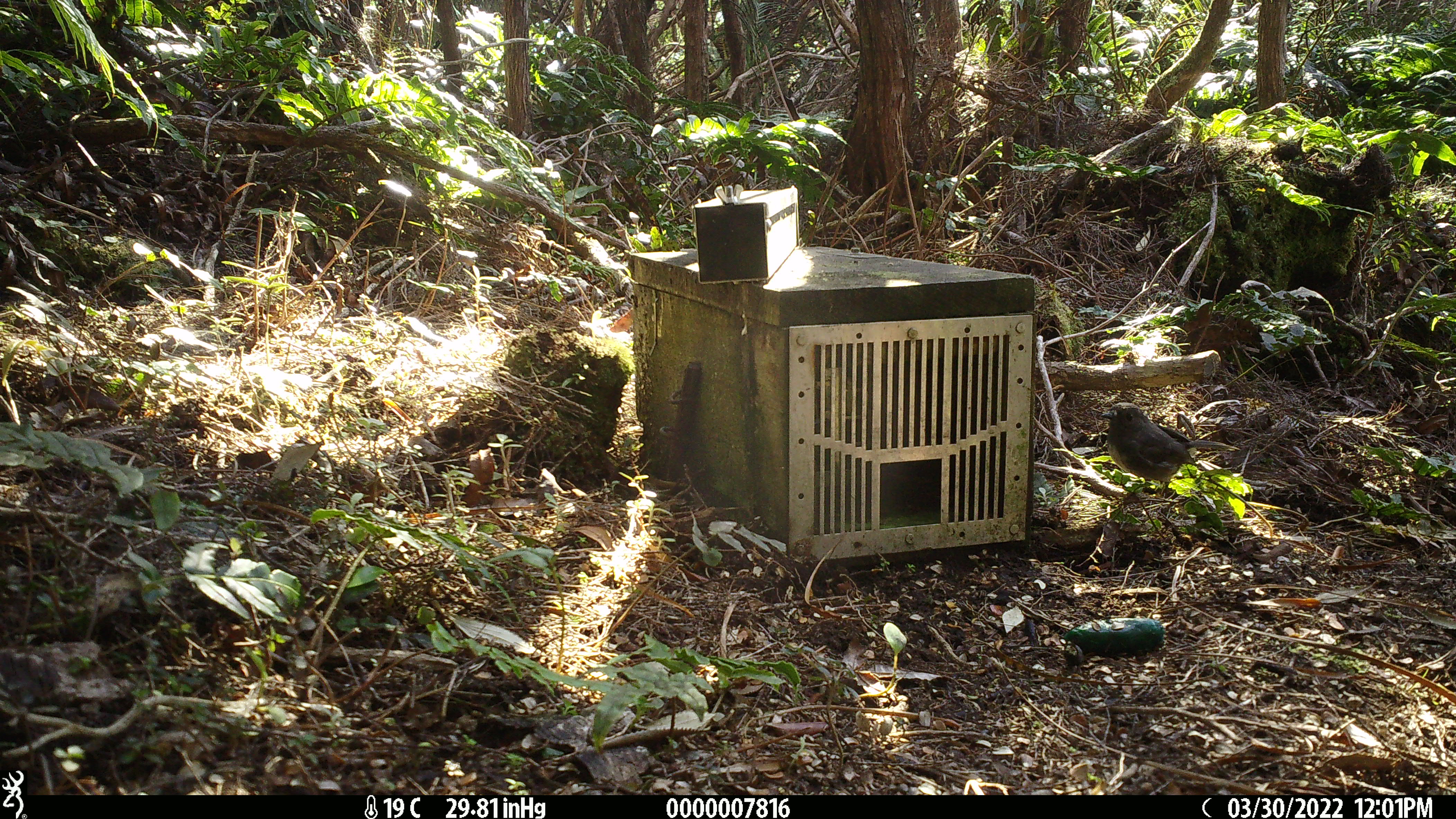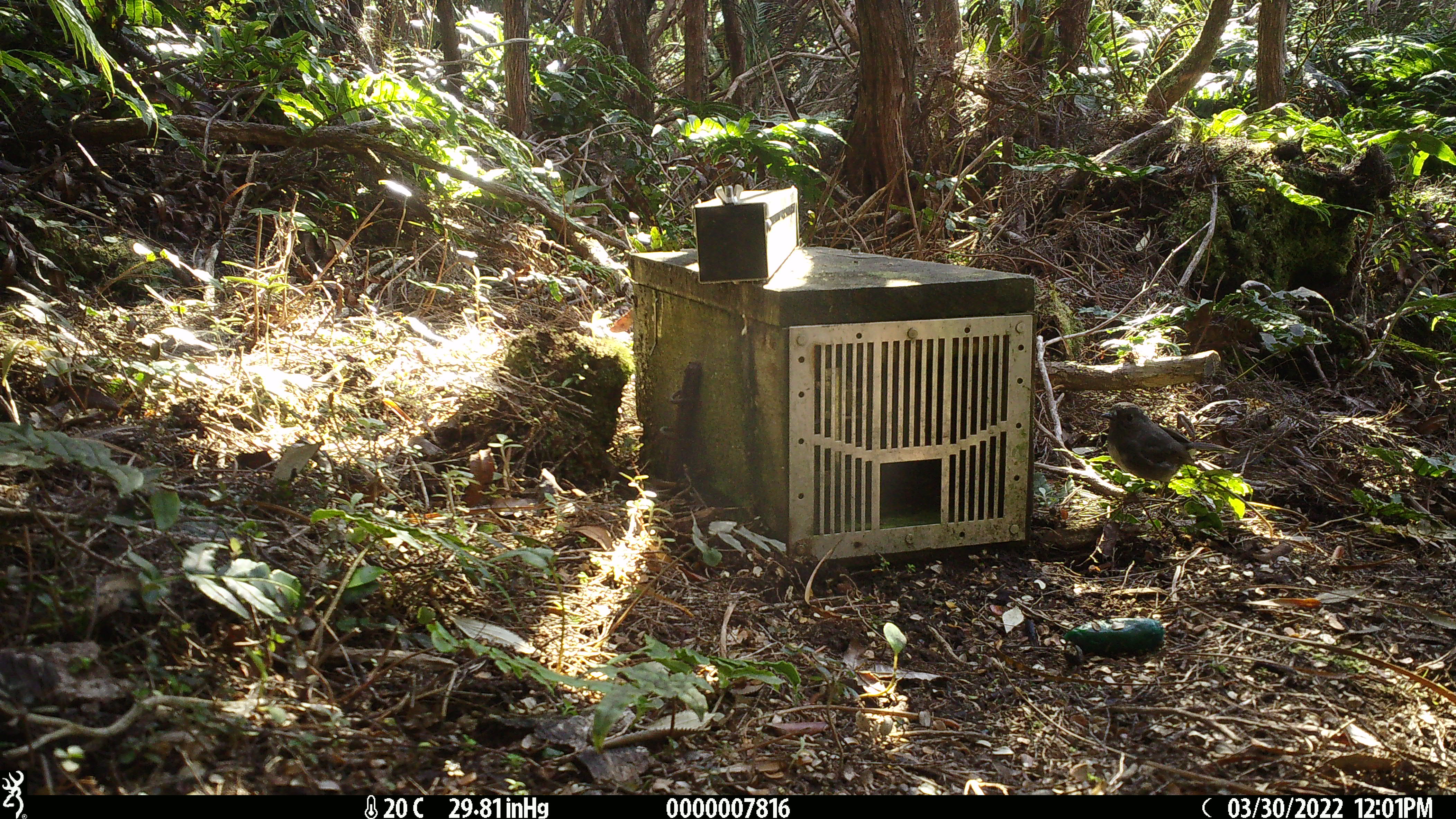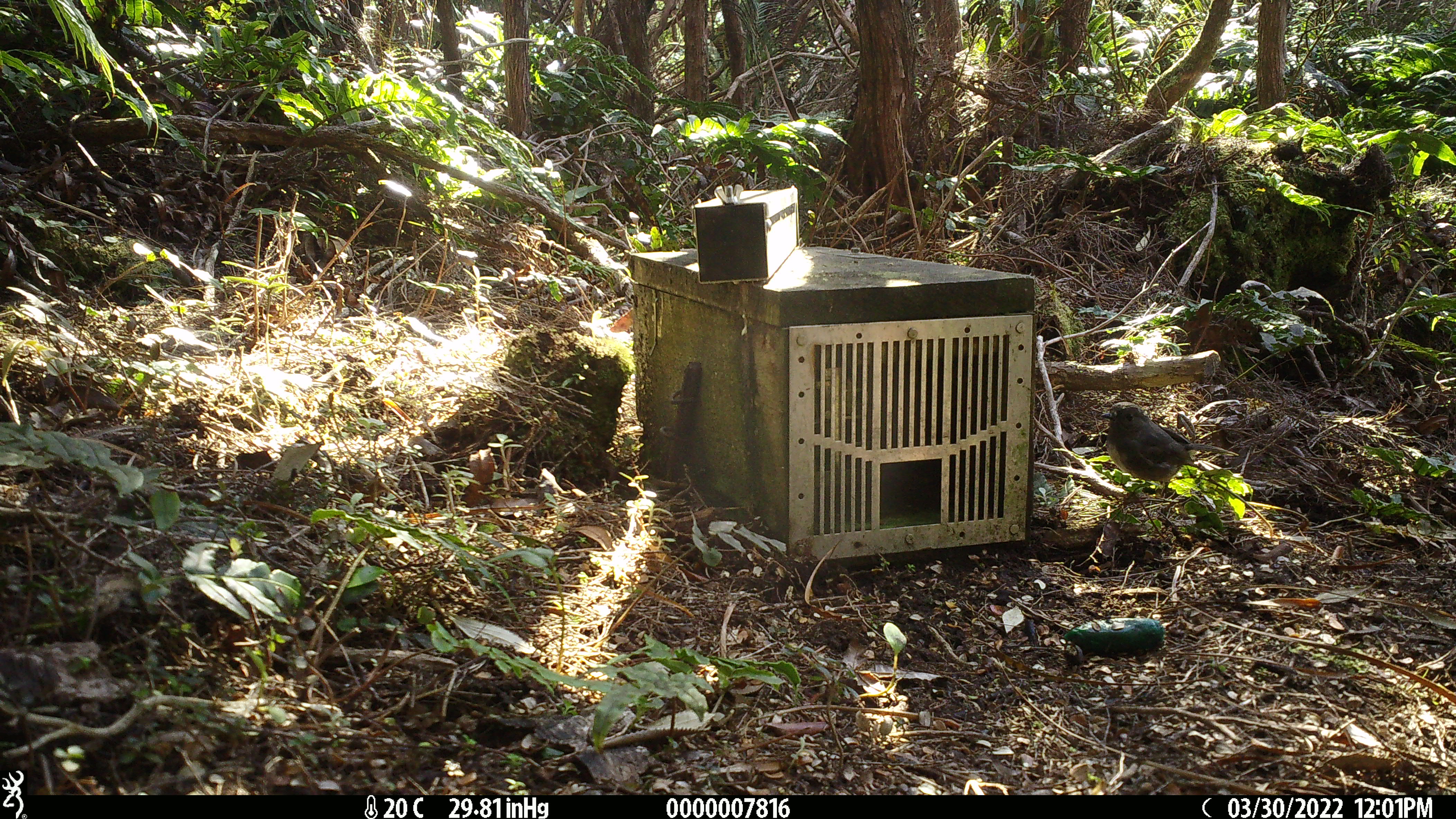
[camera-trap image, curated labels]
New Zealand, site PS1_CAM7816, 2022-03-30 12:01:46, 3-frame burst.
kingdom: Animalia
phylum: Chordata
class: Aves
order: Passeriformes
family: Petroicidae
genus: Petroica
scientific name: Petroica australis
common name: new zealand robin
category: robin